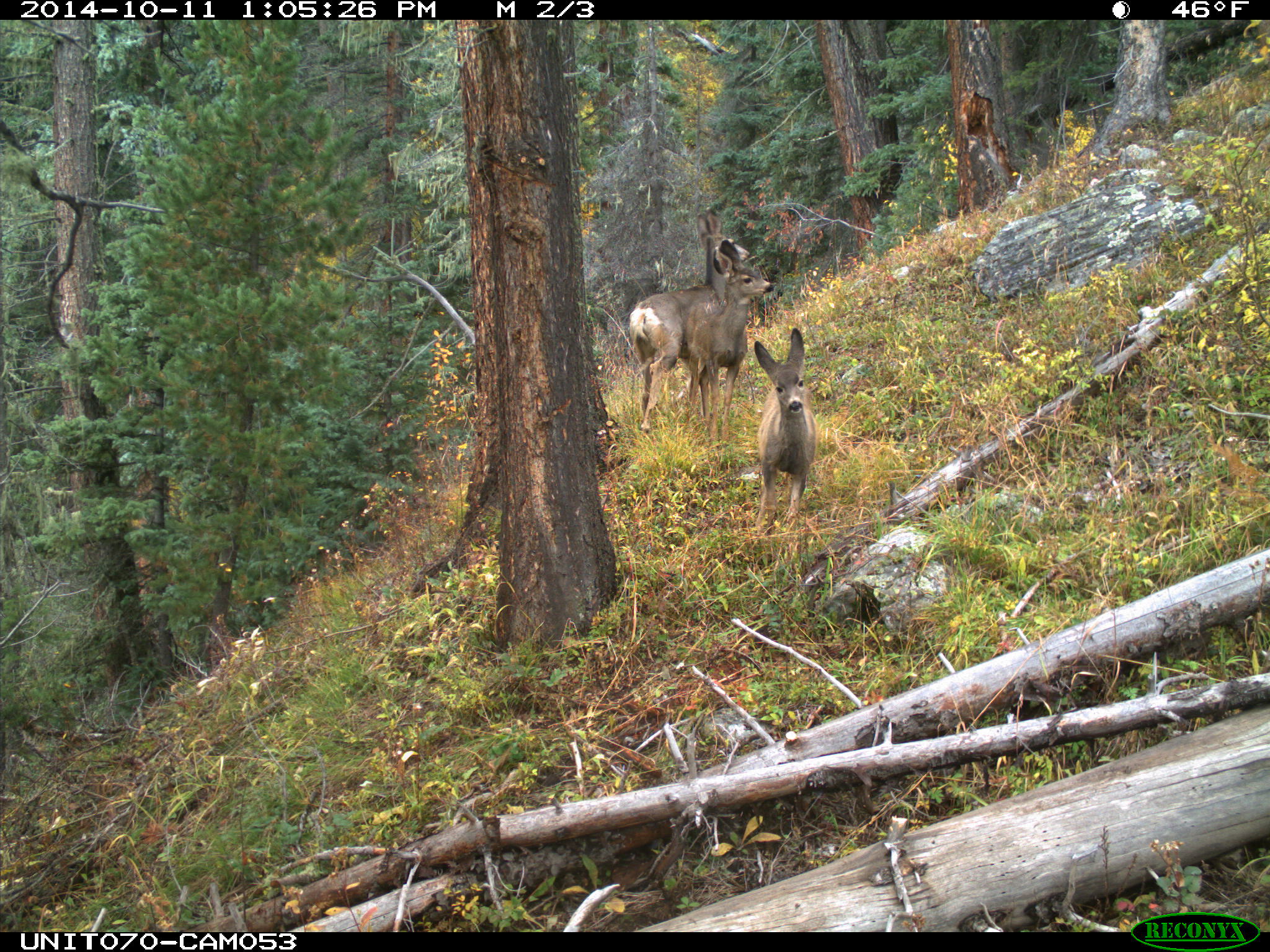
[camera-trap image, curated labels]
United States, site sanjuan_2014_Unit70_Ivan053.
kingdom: Animalia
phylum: Chordata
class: Mammalia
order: Artiodactyla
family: Cervidae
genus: Odocoileus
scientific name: Odocoileus hemionus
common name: mule deer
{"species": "Odocoileus hemionus (mule deer)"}